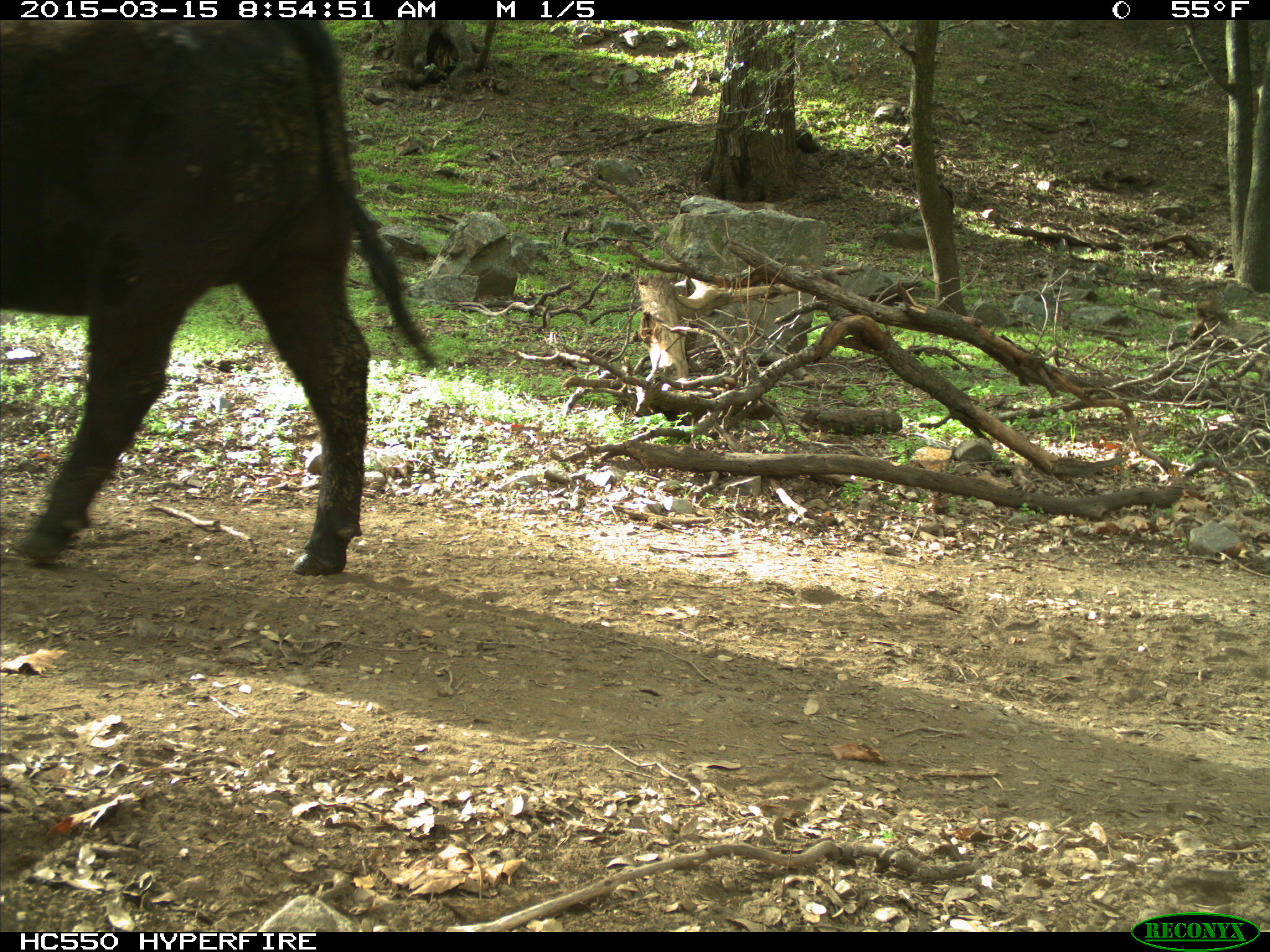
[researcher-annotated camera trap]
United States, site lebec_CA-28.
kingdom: Animalia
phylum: Chordata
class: Mammalia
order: Artiodactyla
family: Bovidae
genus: Bos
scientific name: Bos taurus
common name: domestic cow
Bos taurus (domestic cow).